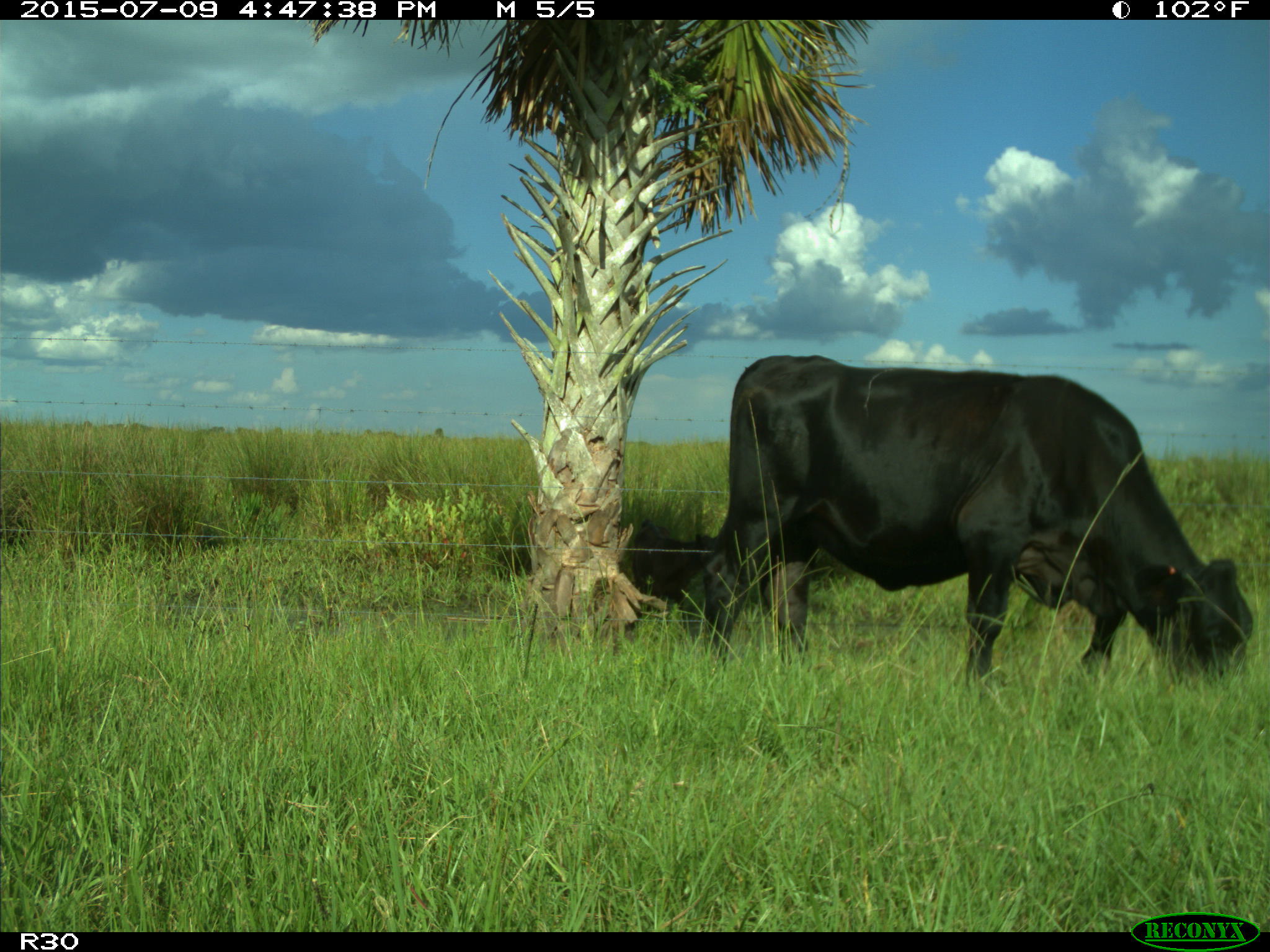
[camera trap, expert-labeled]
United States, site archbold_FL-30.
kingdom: Animalia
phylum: Chordata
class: Mammalia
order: Artiodactyla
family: Bovidae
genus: Bos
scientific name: Bos taurus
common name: domestic cow